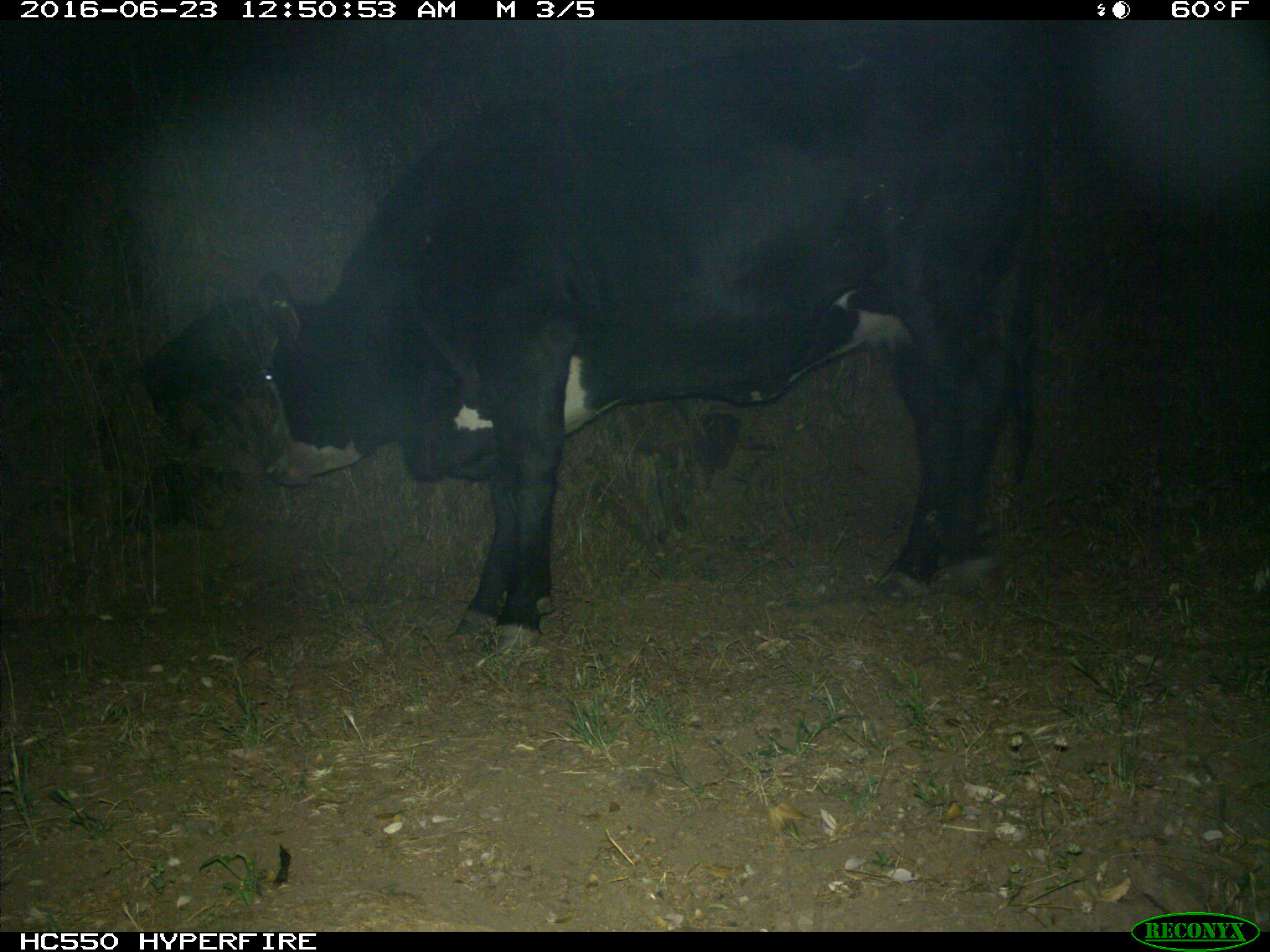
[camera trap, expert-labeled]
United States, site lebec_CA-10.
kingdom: Animalia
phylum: Chordata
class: Mammalia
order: Artiodactyla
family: Bovidae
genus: Bos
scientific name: Bos taurus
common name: domestic cow